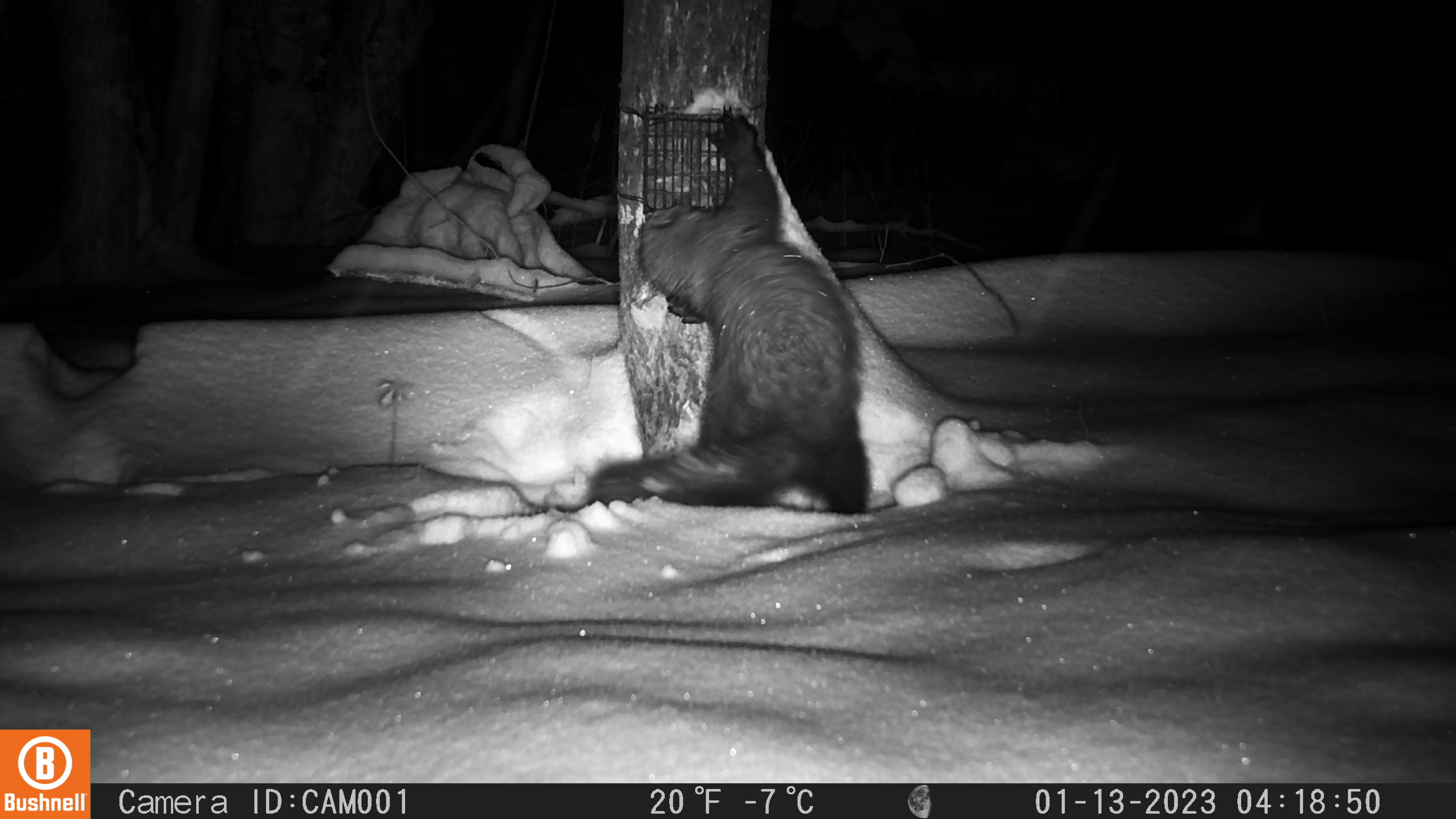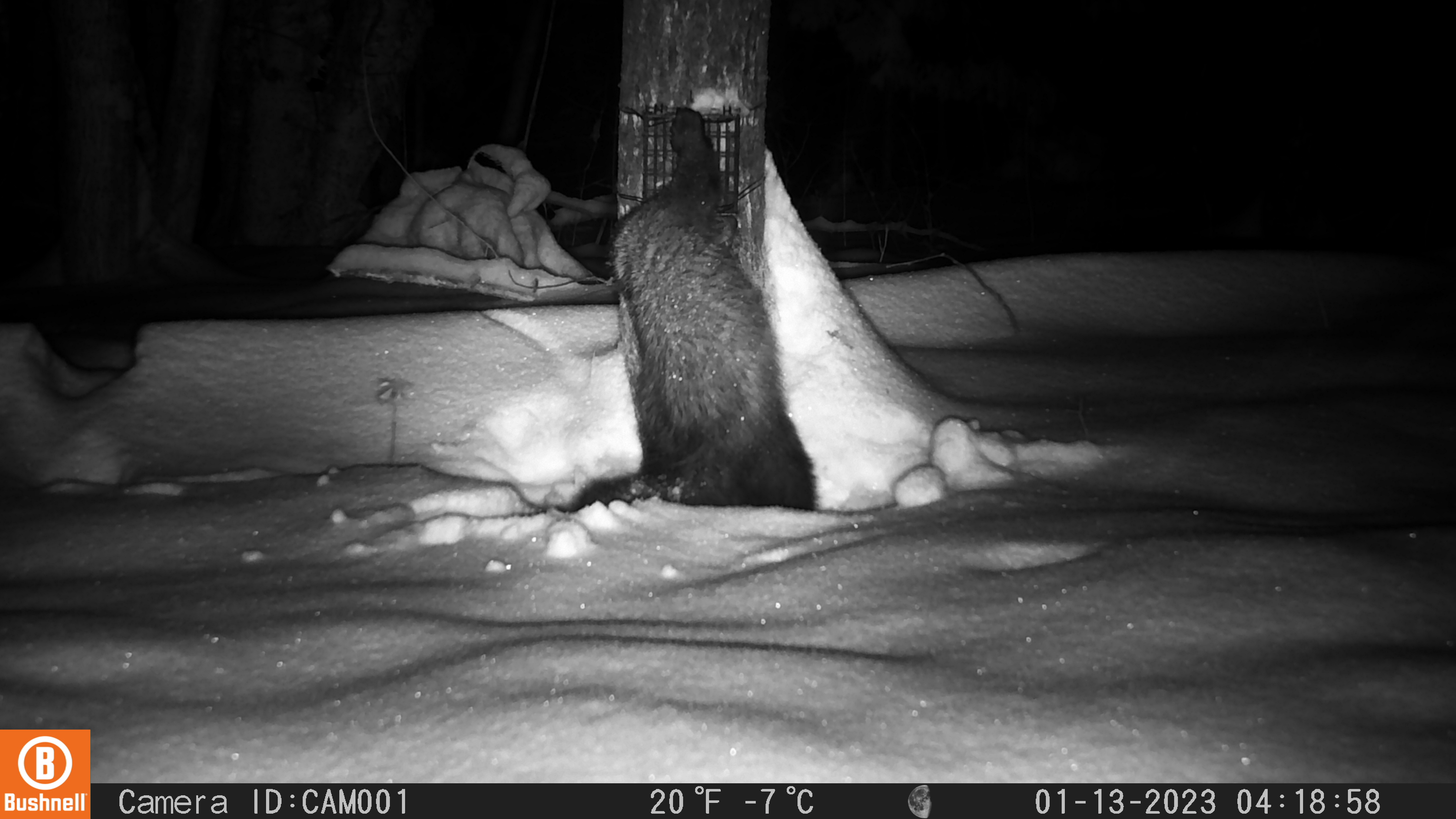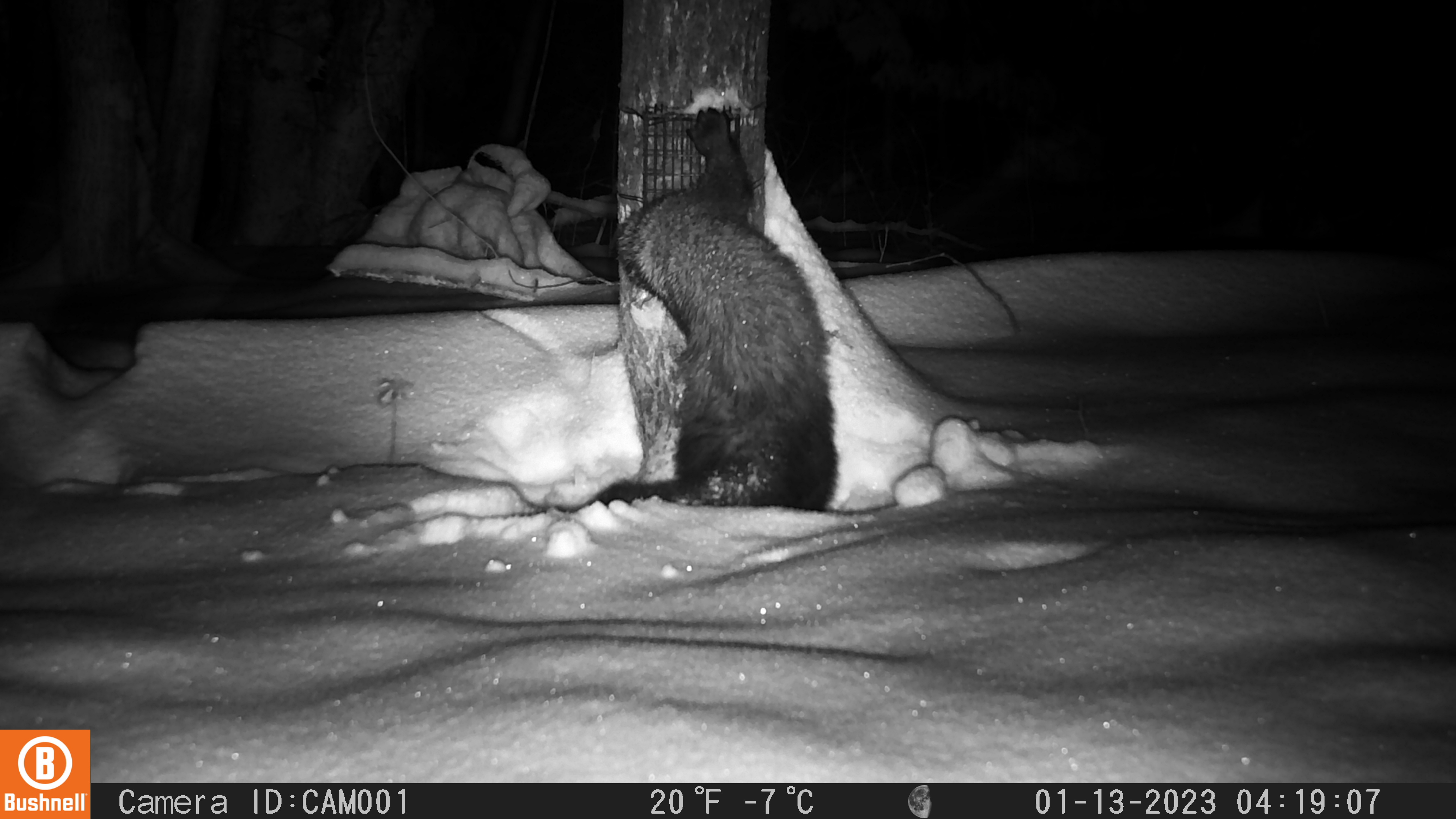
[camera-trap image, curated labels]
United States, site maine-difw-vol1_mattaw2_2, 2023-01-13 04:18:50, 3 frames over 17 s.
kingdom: Animalia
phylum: Chordata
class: Mammalia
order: Carnivora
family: Mustelidae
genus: Pekania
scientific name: Pekania pennanti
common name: fisher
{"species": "fisher (Pekania pennanti)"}